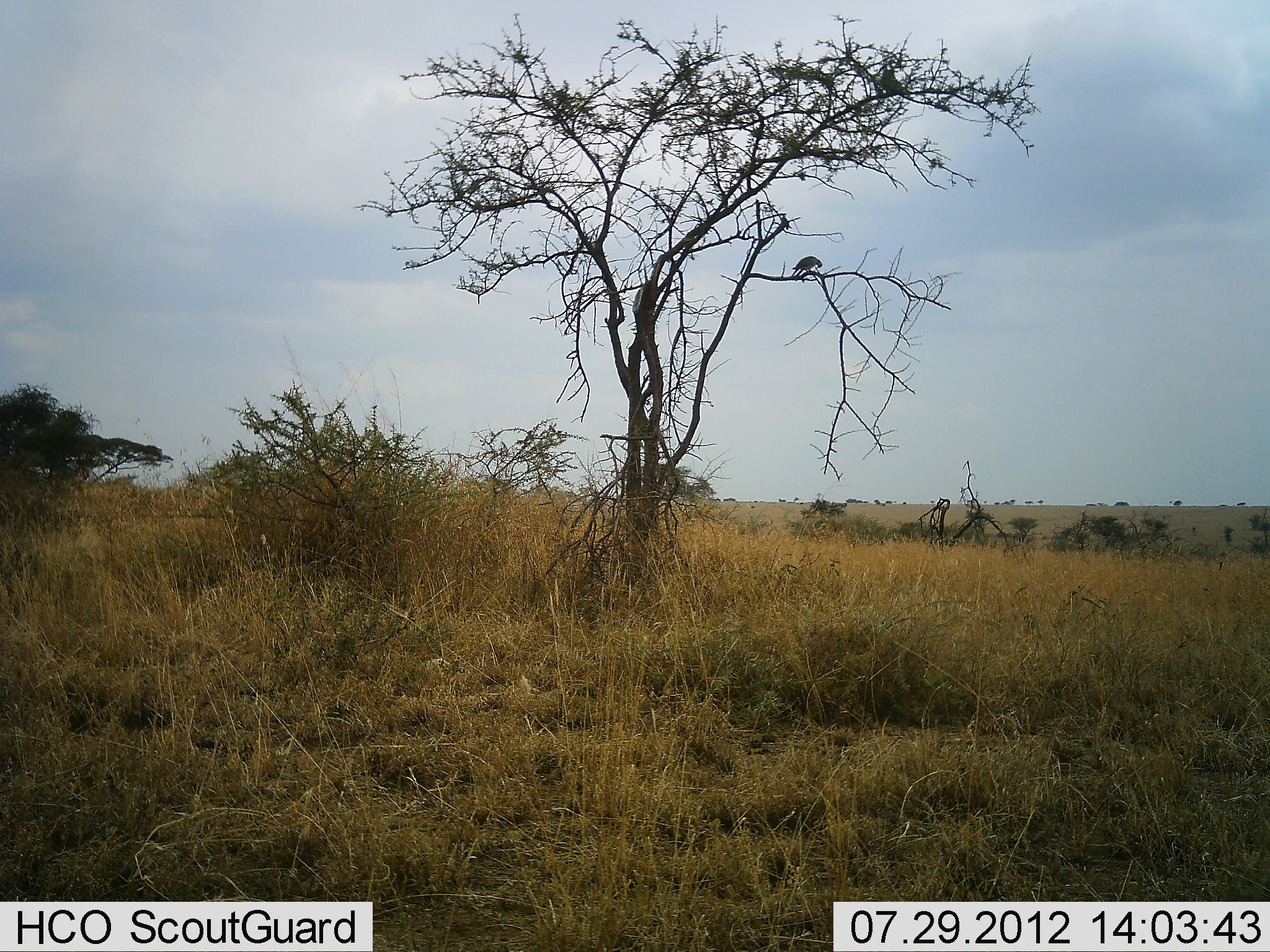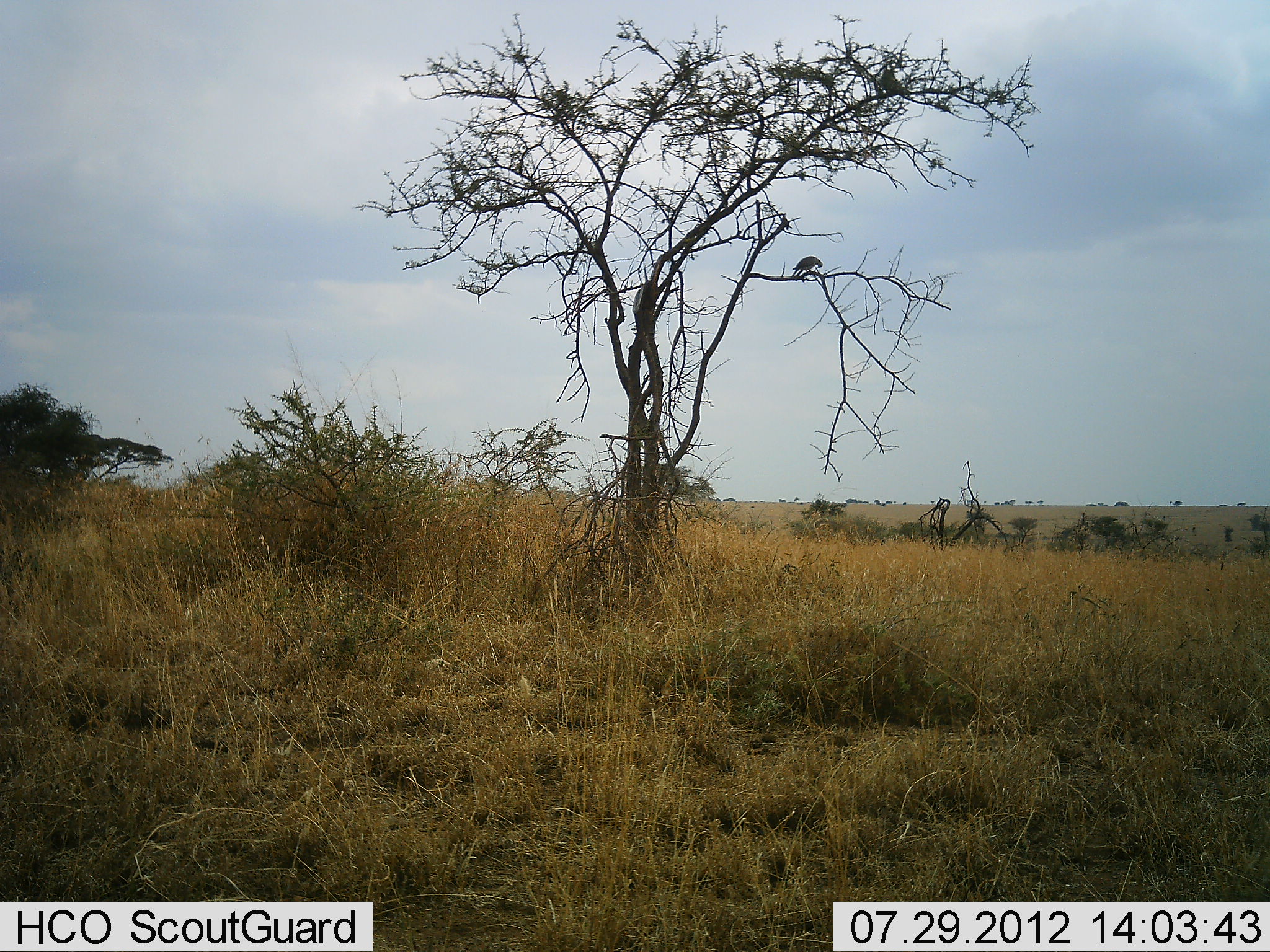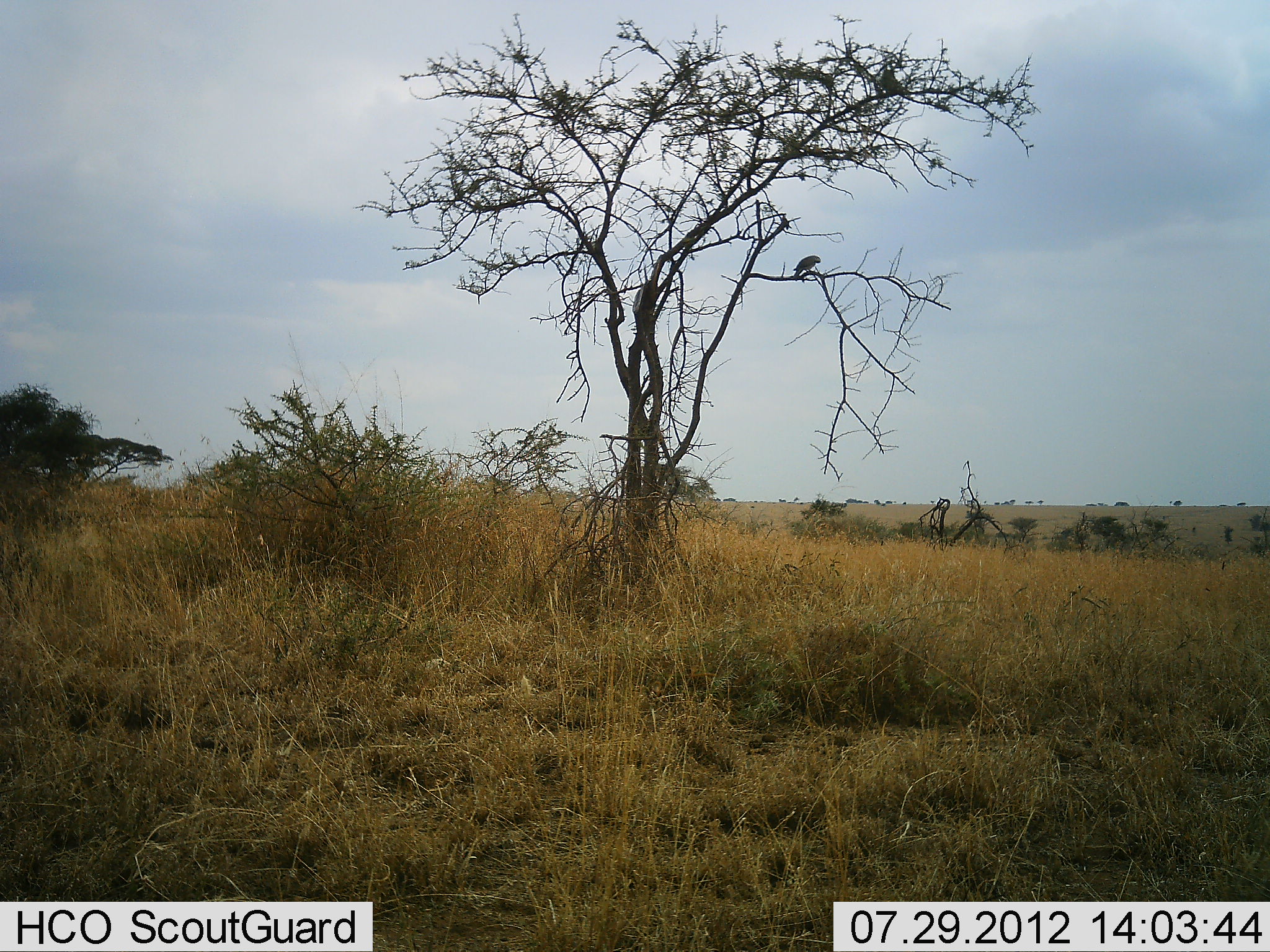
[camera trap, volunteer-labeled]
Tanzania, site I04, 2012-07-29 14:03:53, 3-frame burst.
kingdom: Animalia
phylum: Chordata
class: Aves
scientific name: Aves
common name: bird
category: otherbird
Otherbird (bird) (Aves), count 1. Behavior (volunteer vote fractions): standing 40%, resting 10%, moving 10%, interacting 0%. Young present (vote fraction): 0%. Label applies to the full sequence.